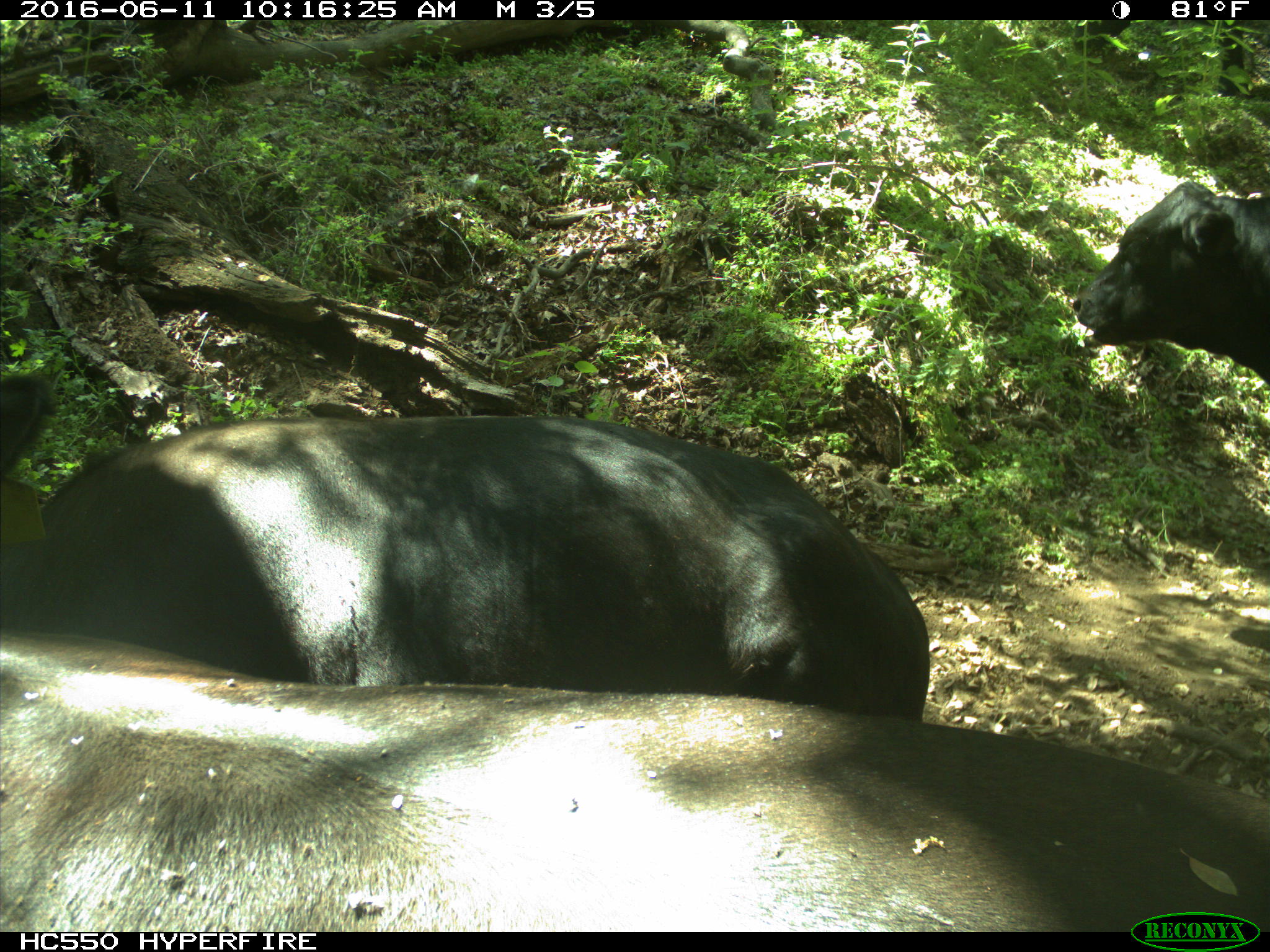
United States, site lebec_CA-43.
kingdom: Animalia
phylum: Chordata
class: Mammalia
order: Artiodactyla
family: Bovidae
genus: Bos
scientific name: Bos taurus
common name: domestic cow